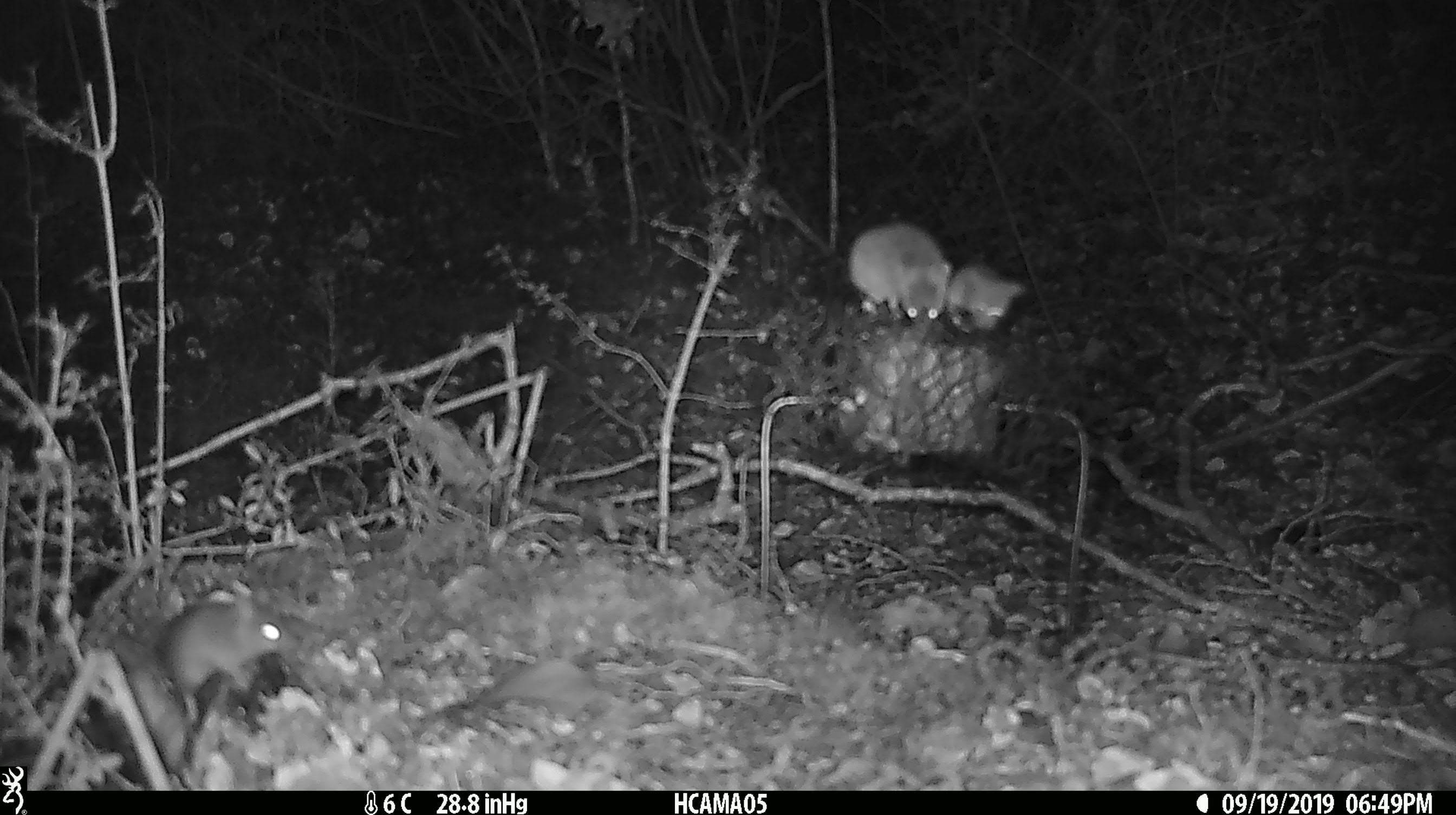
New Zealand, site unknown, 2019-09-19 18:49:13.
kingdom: Animalia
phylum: Chordata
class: Mammalia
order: Rodentia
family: Muridae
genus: Mus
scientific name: Mus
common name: mouse